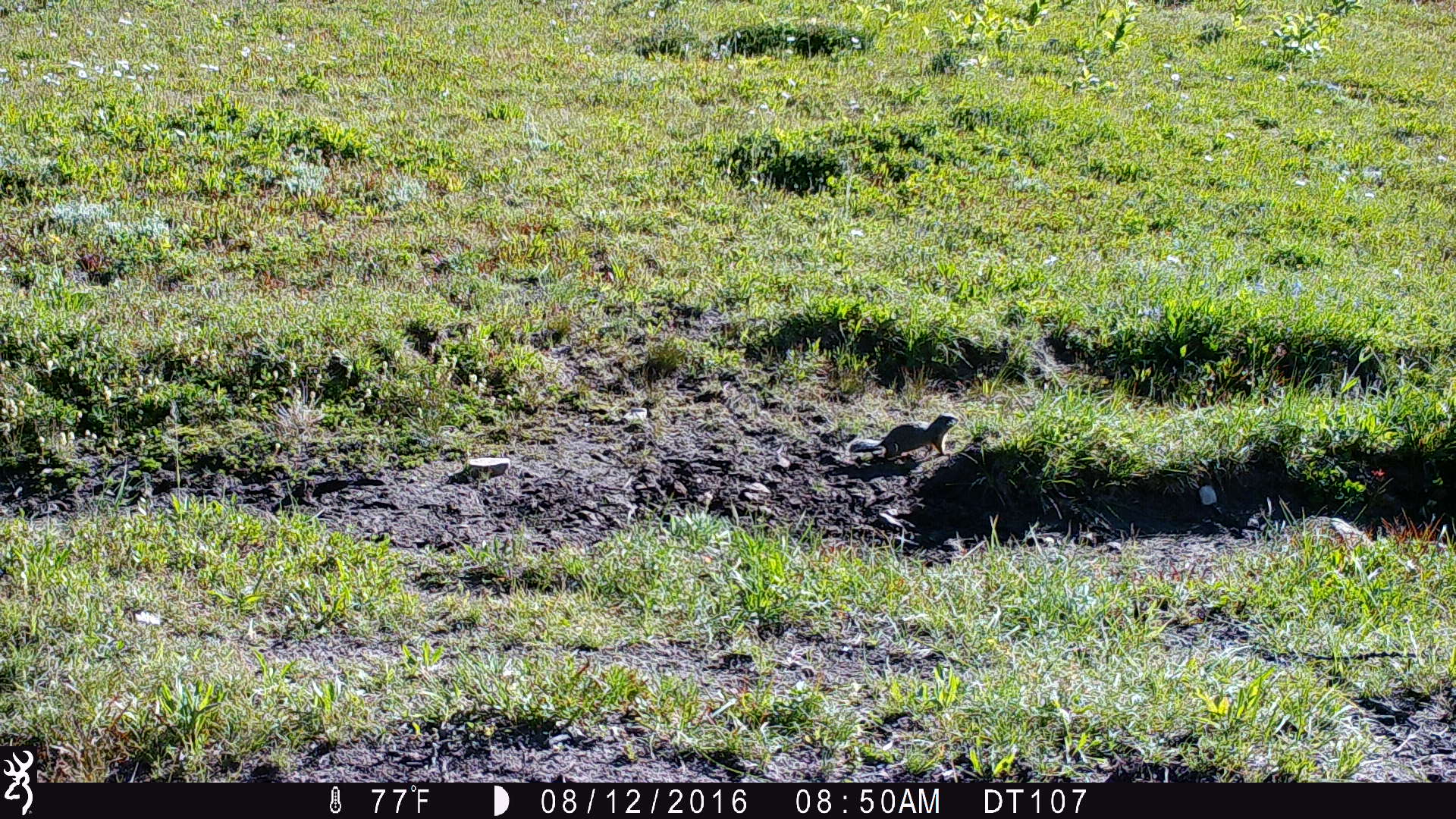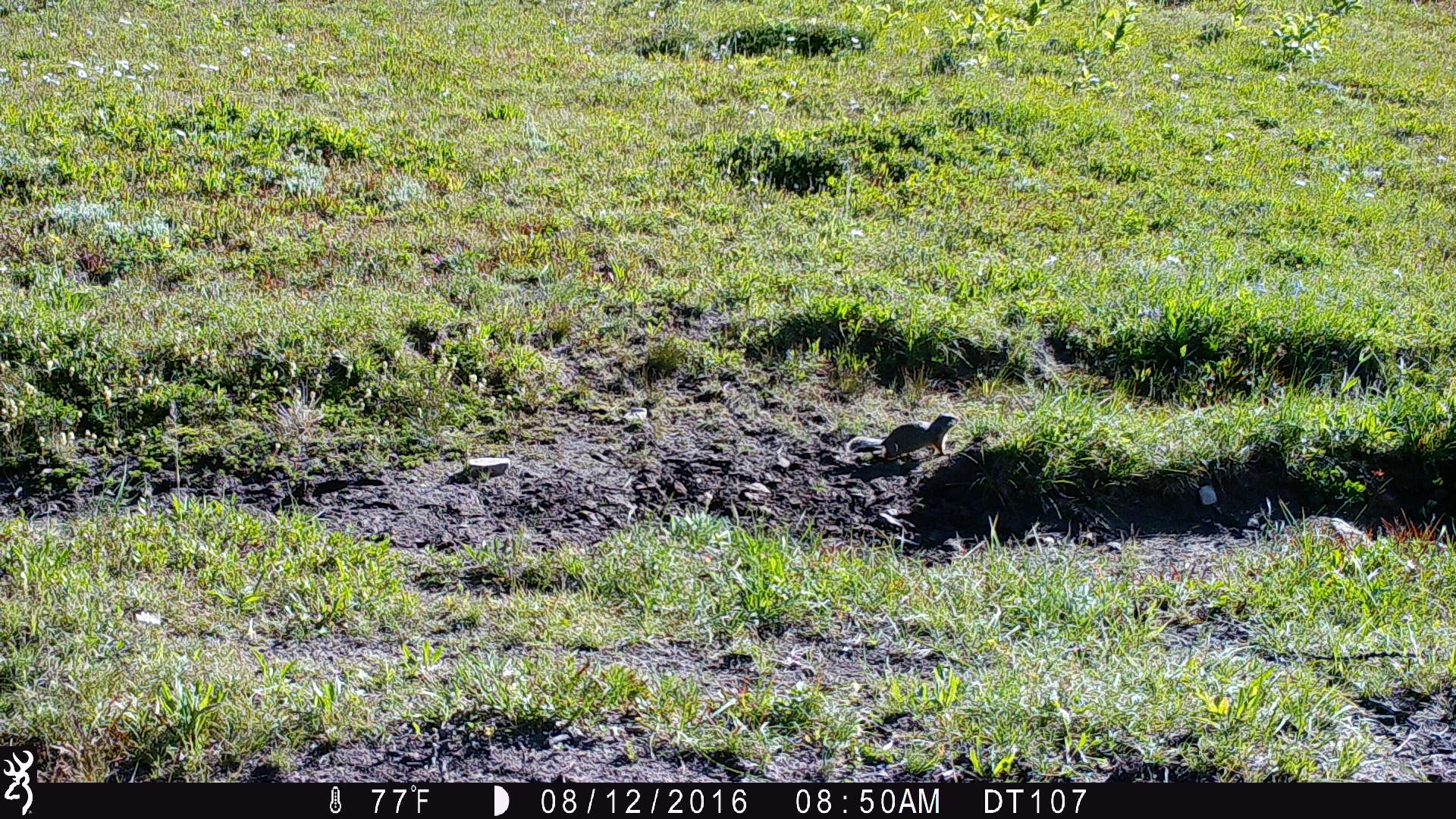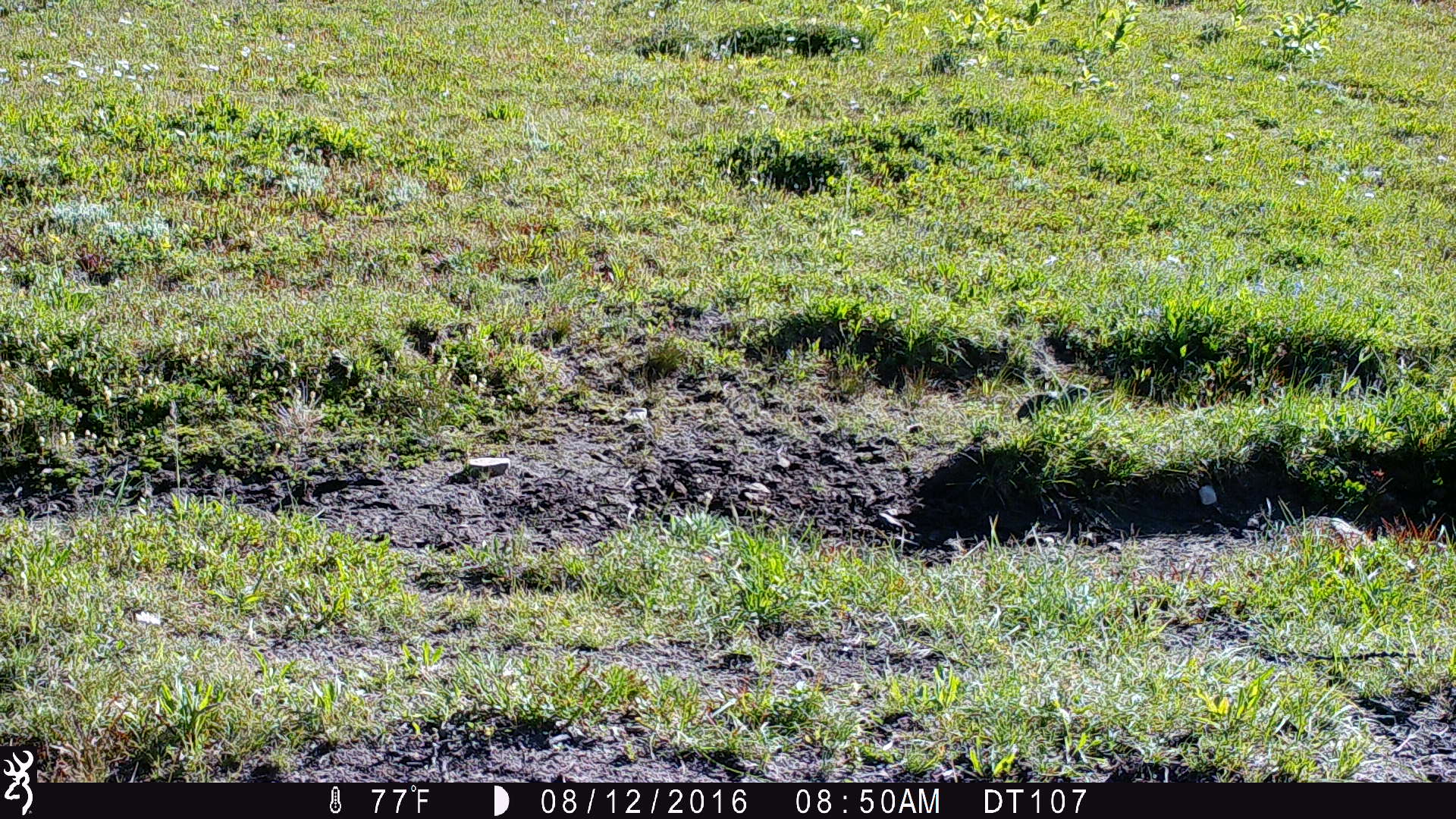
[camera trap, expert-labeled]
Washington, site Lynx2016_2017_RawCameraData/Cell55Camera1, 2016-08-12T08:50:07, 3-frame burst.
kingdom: Animalia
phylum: Chordata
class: Mammalia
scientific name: Mammalia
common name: small mammal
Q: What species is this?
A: Small mammal (Mammalia).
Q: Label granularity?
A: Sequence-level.